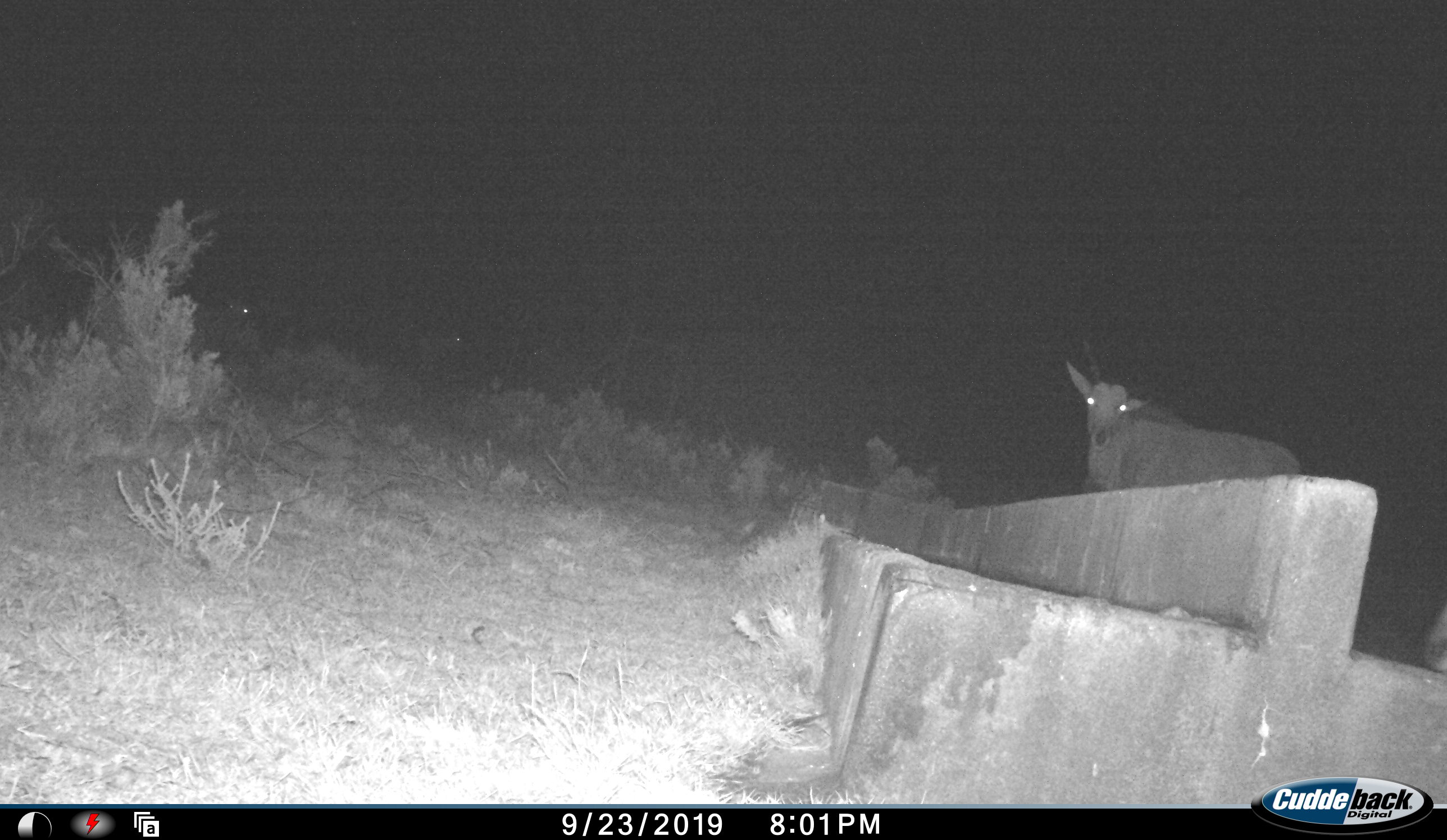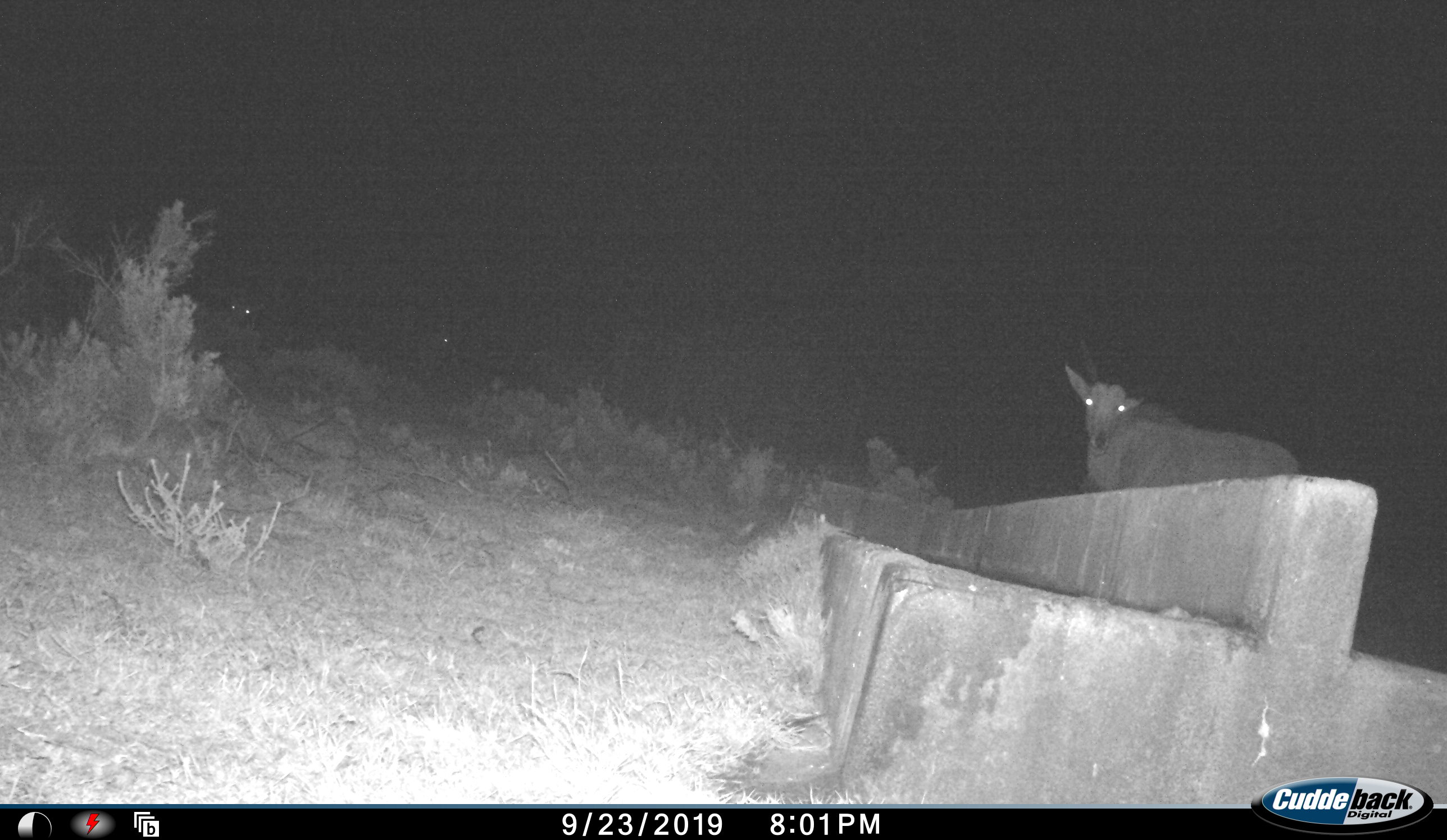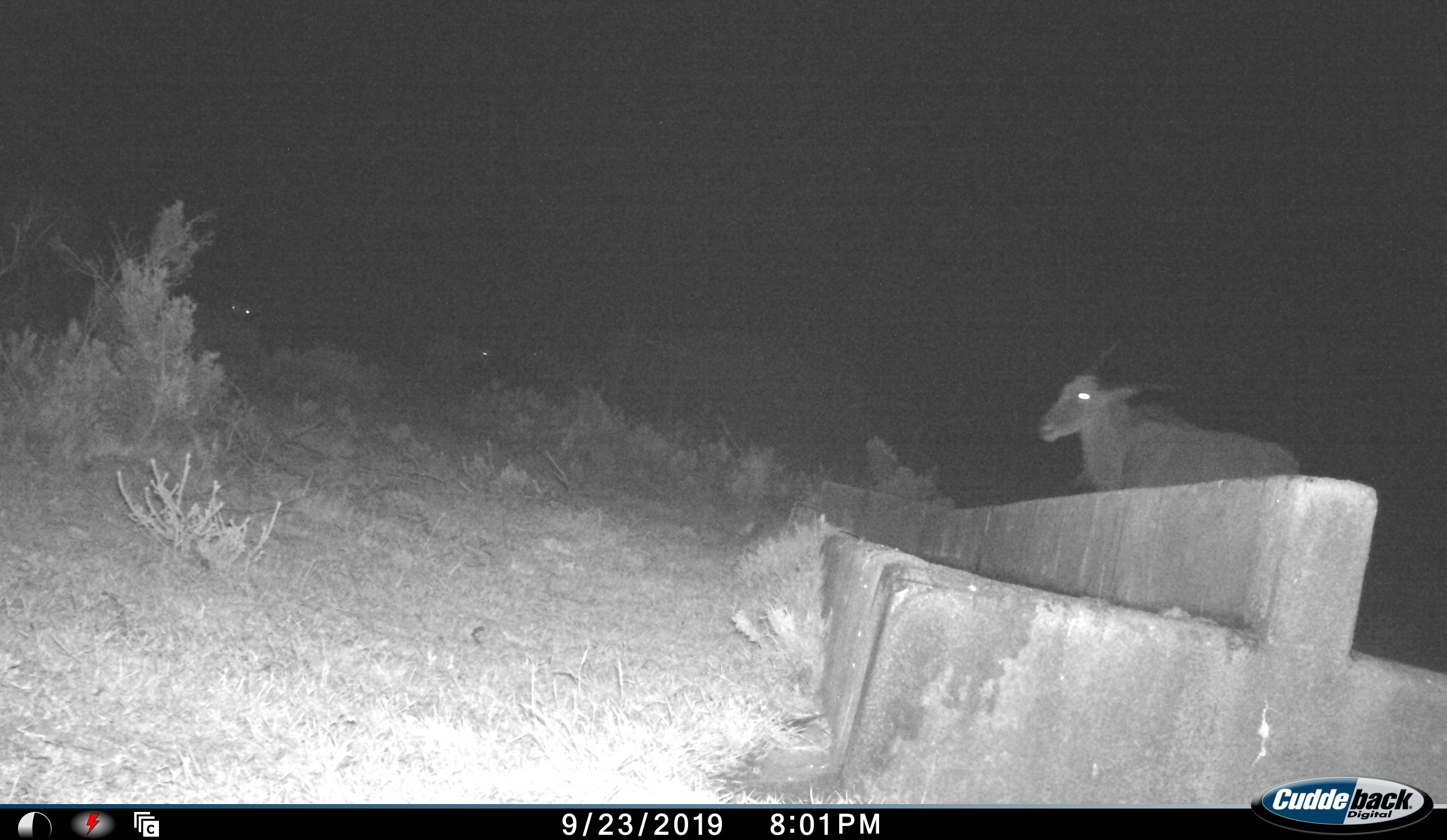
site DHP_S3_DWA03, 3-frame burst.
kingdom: Animalia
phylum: Chordata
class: Mammalia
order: Artiodactyla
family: Bovidae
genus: Tragelaphus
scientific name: Tragelaphus oryx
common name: eland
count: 4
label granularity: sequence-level